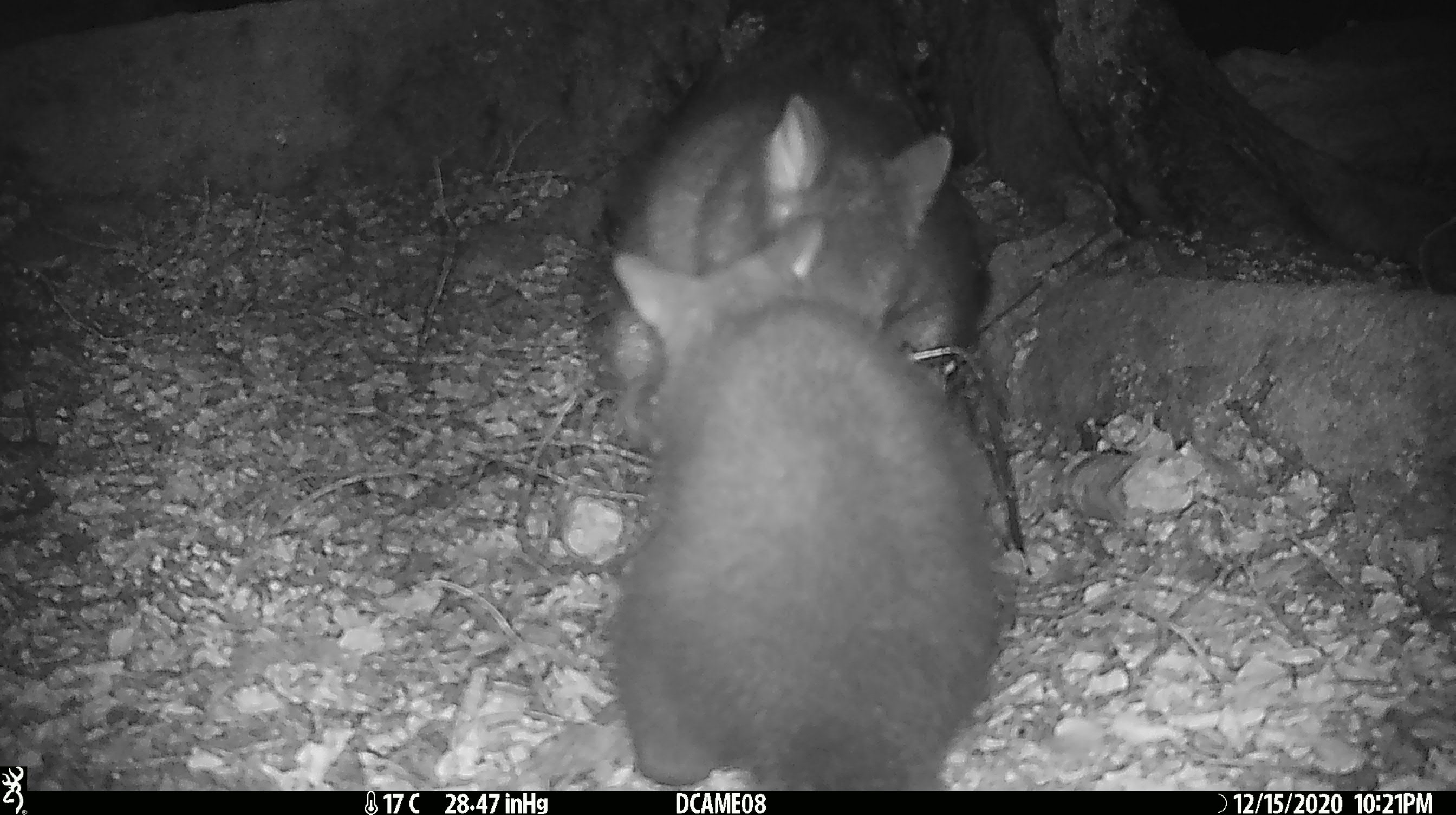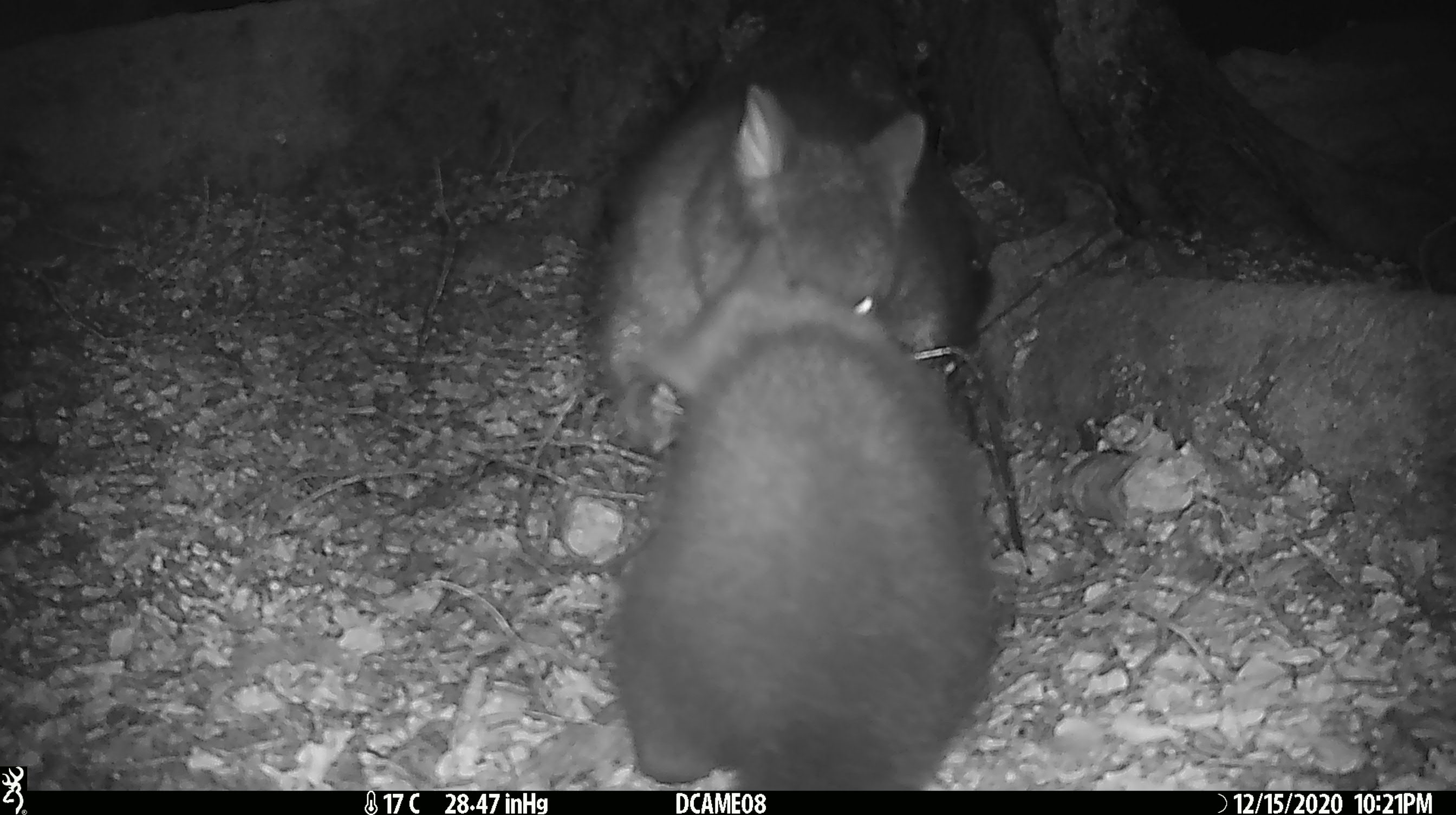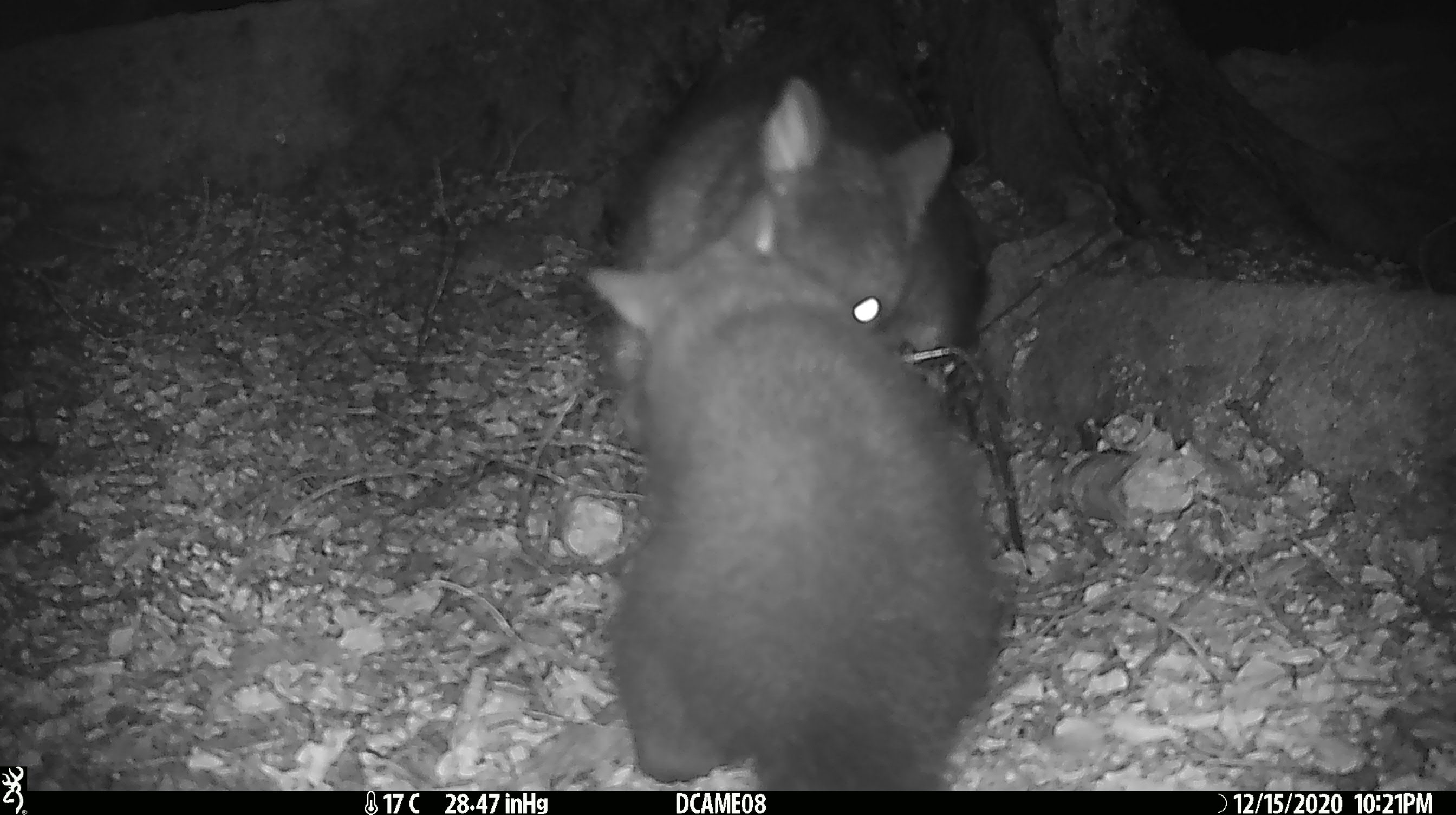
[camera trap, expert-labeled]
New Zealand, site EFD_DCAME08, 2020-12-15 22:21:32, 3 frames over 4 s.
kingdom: Animalia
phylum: Chordata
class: Mammalia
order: Diprotodontia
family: Phalangeridae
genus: Trichosurus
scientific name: Trichosurus vulpecula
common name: common brushtail possum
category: possum